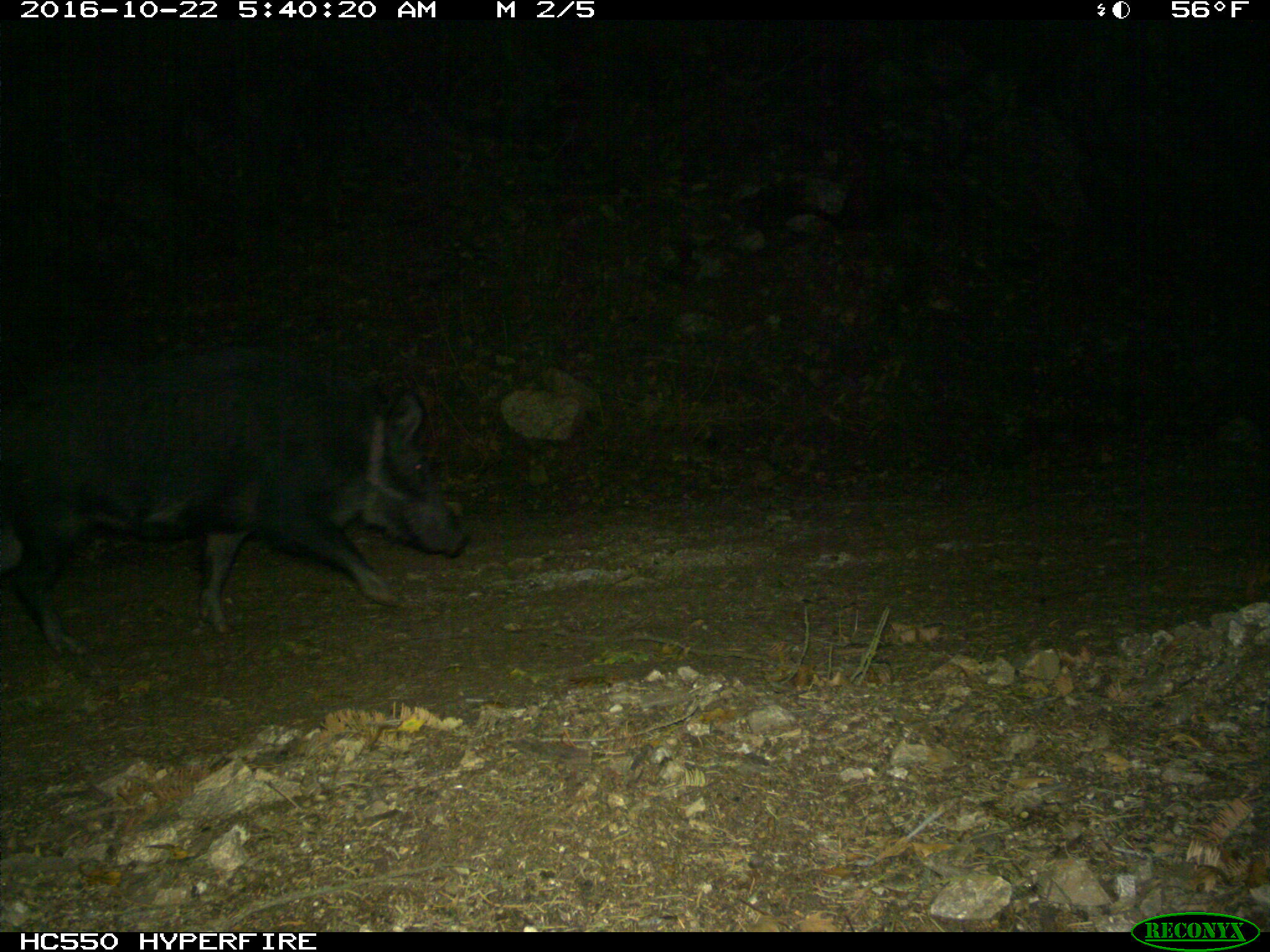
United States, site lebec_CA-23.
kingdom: Animalia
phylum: Chordata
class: Mammalia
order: Artiodactyla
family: Suidae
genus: Sus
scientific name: Sus scrofa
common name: wild boar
Sus scrofa (wild boar).